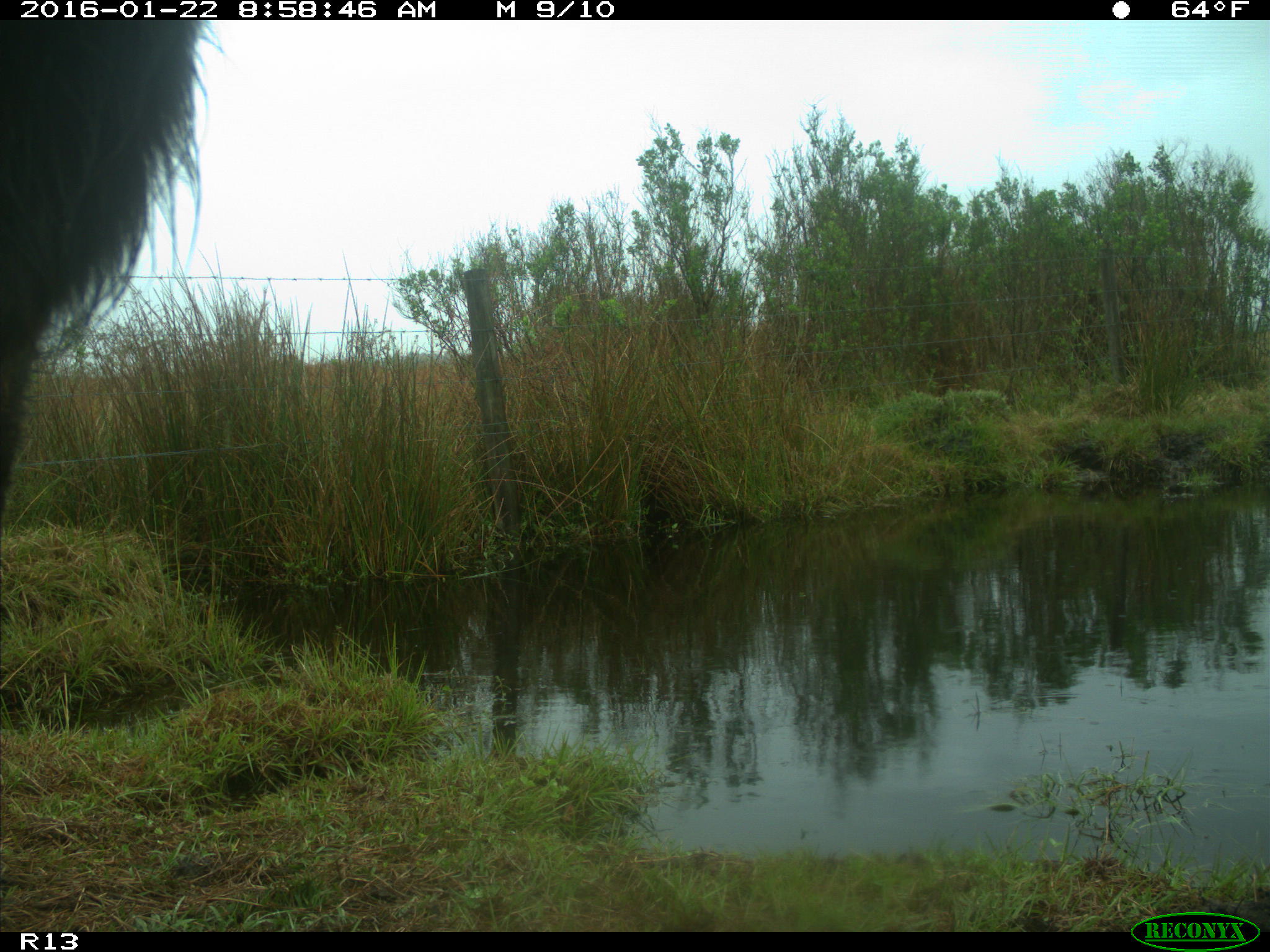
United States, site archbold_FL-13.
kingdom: Animalia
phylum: Chordata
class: Mammalia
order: Artiodactyla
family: Bovidae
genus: Bos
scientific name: Bos taurus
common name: domestic cow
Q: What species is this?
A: Bos taurus (domestic cow).